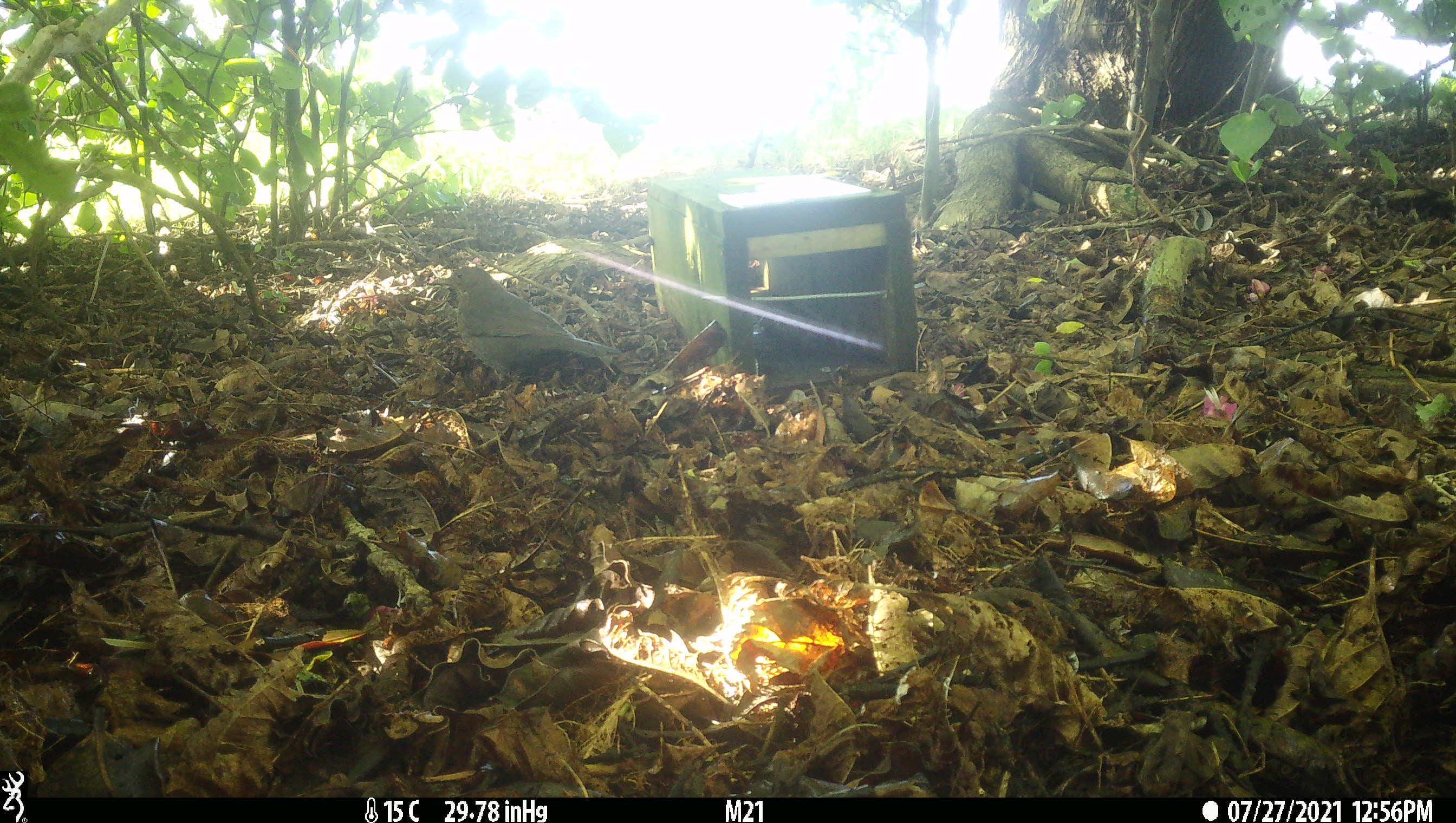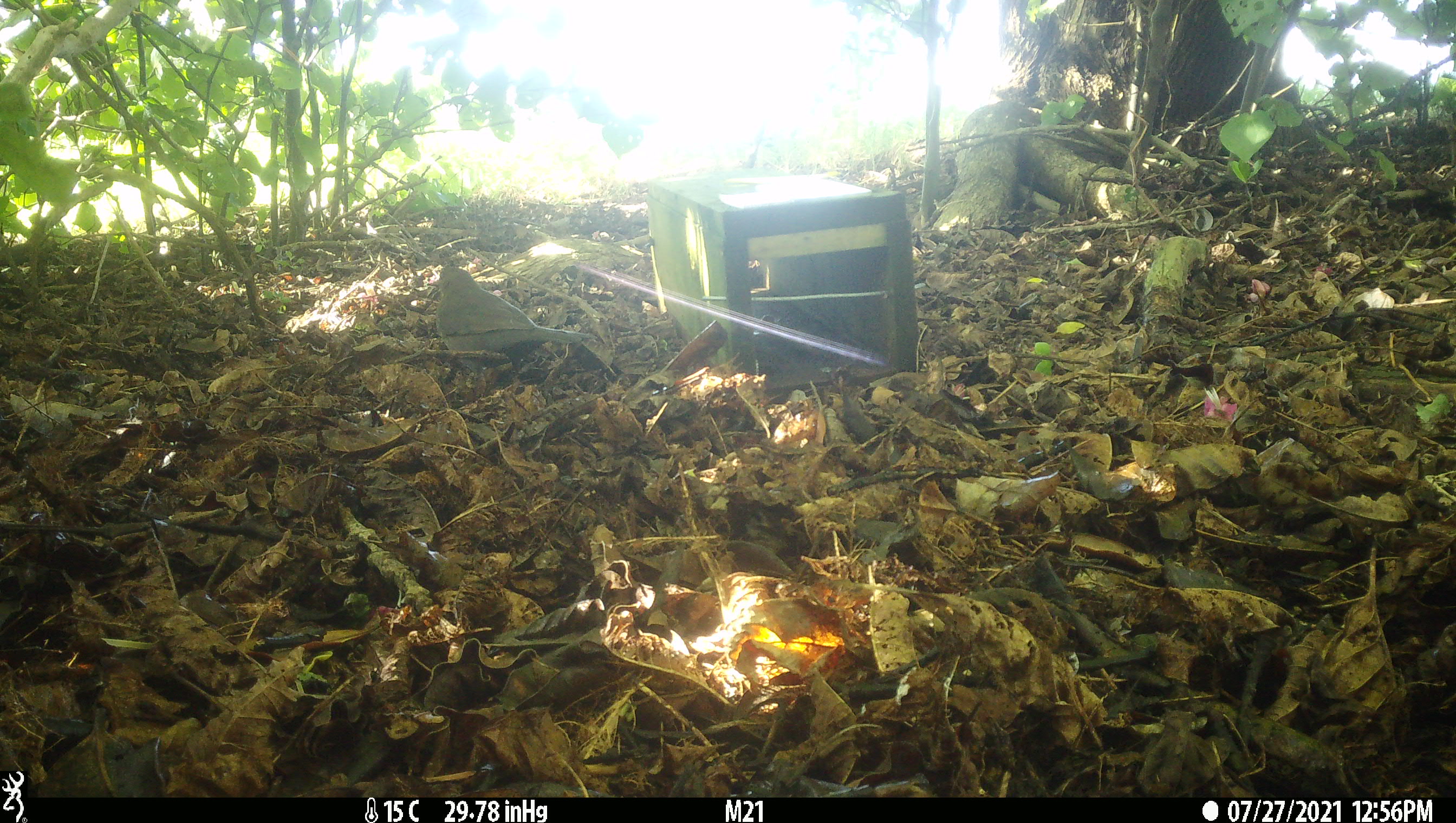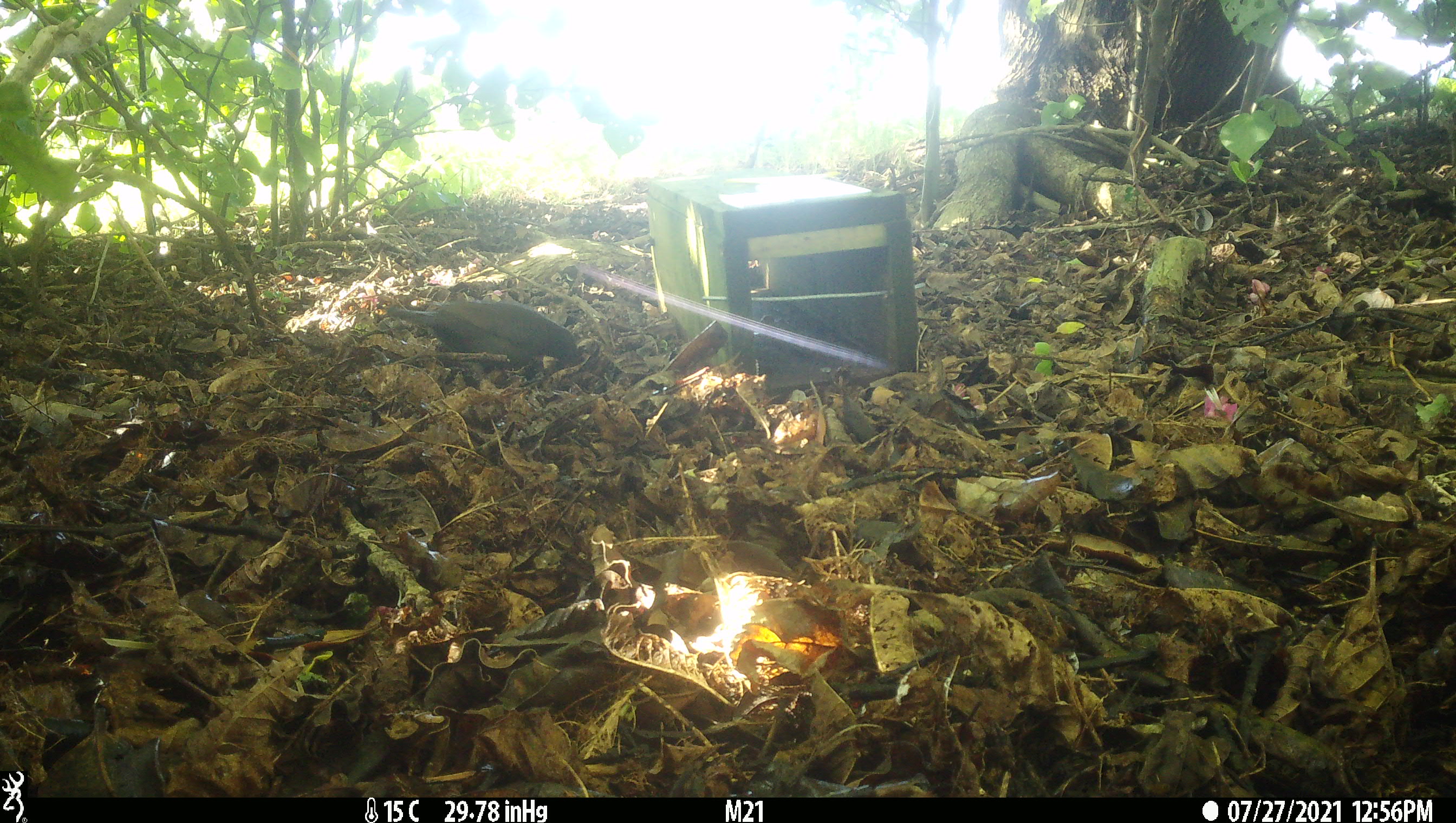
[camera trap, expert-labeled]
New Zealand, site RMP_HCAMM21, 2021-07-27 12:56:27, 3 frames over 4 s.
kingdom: Animalia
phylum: Chordata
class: Aves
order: Passeriformes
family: Turdidae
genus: Turdus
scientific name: Turdus merula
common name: eurasian blackbird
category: blackbird